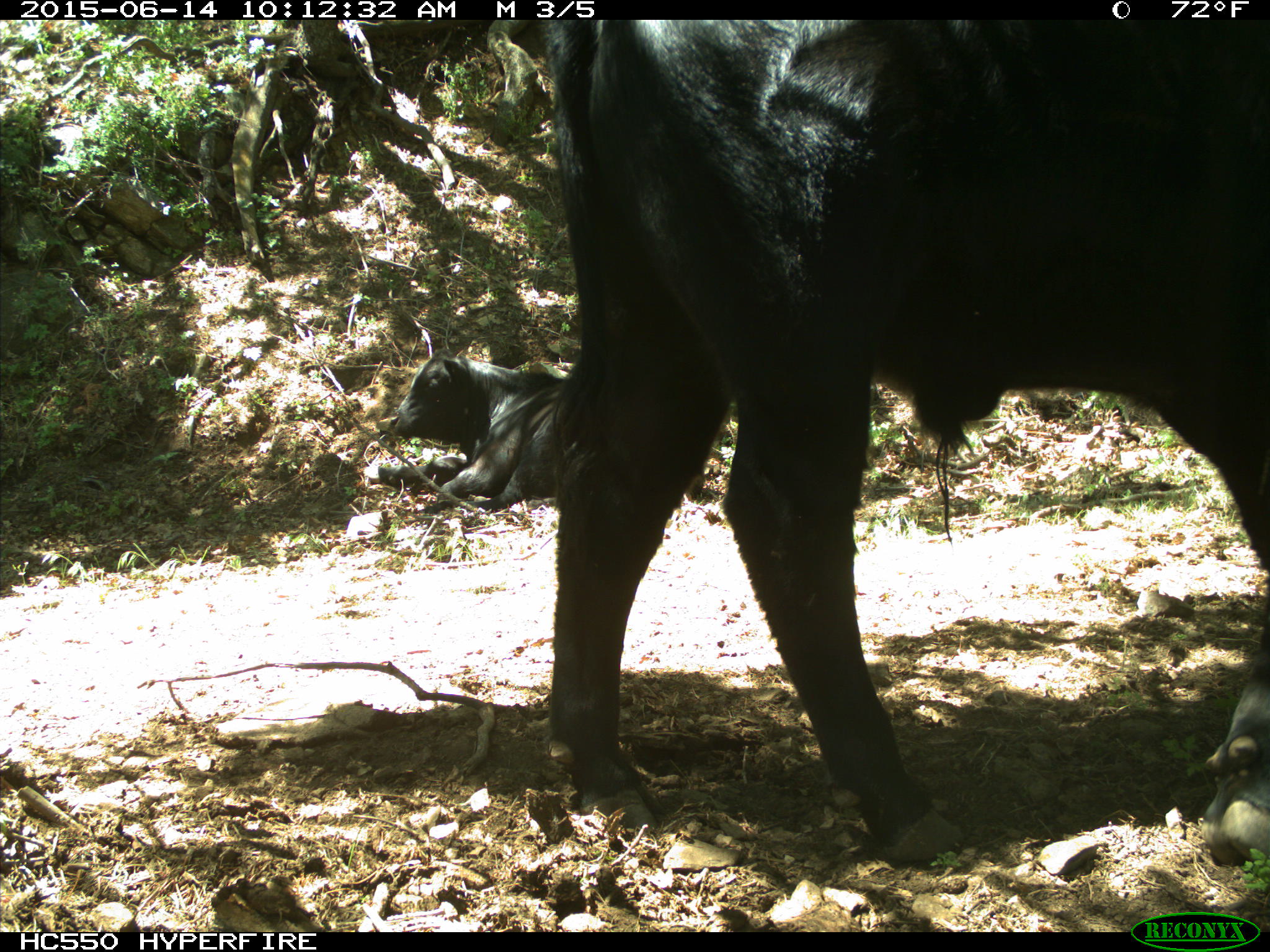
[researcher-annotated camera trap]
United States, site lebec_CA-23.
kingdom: Animalia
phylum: Chordata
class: Mammalia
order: Artiodactyla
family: Bovidae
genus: Bos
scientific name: Bos taurus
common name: domestic cow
Bos taurus (domestic cow).